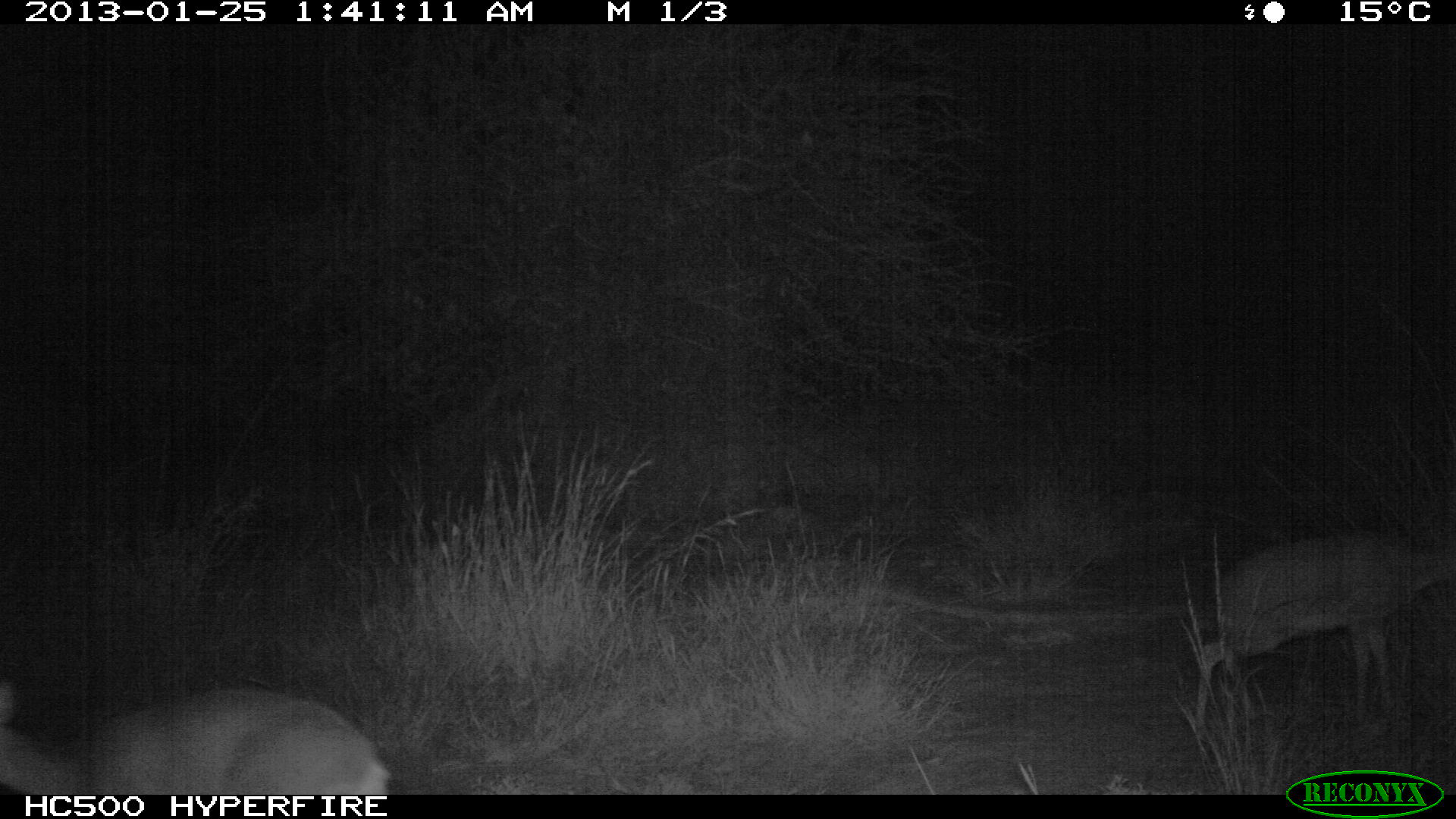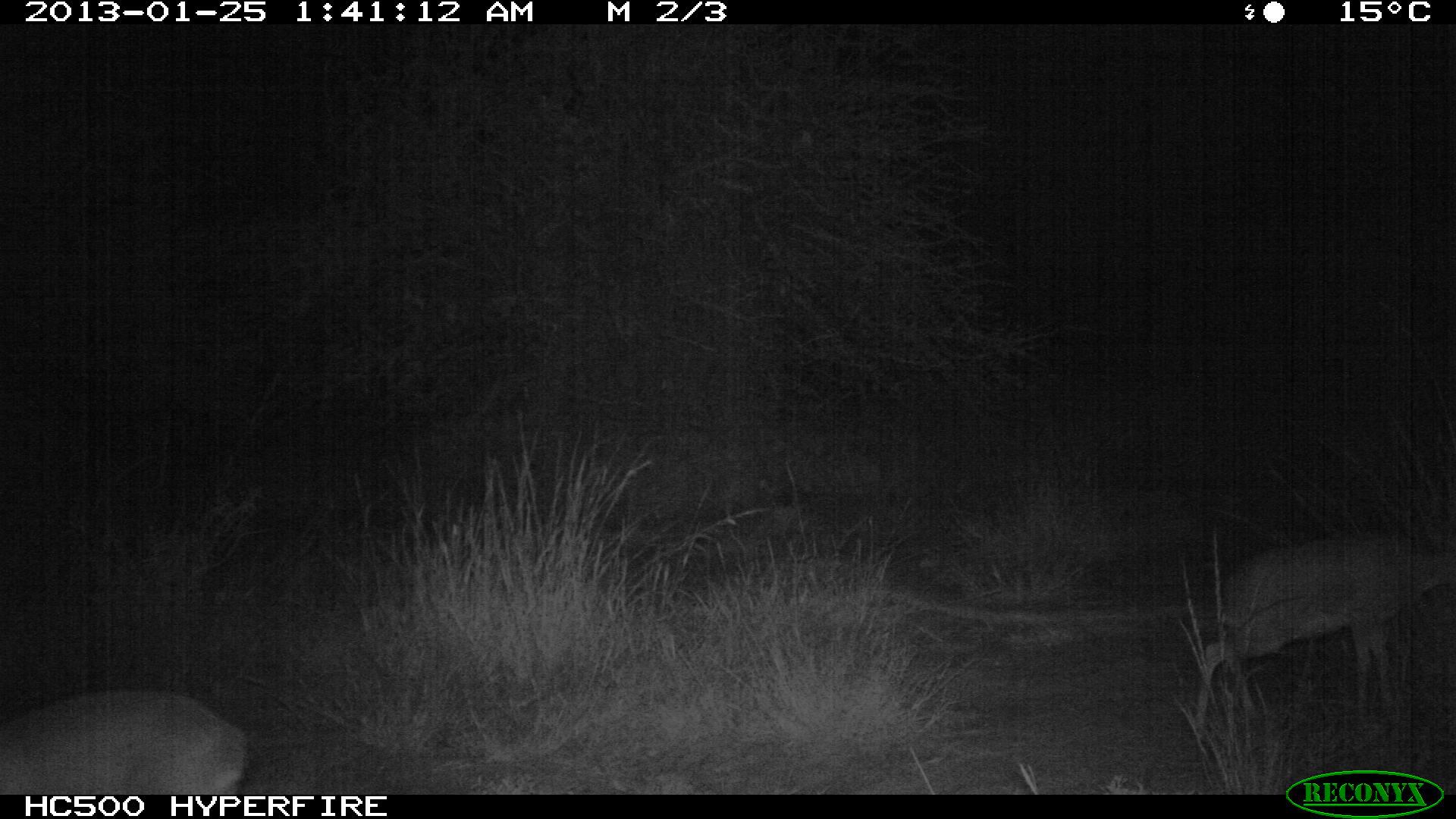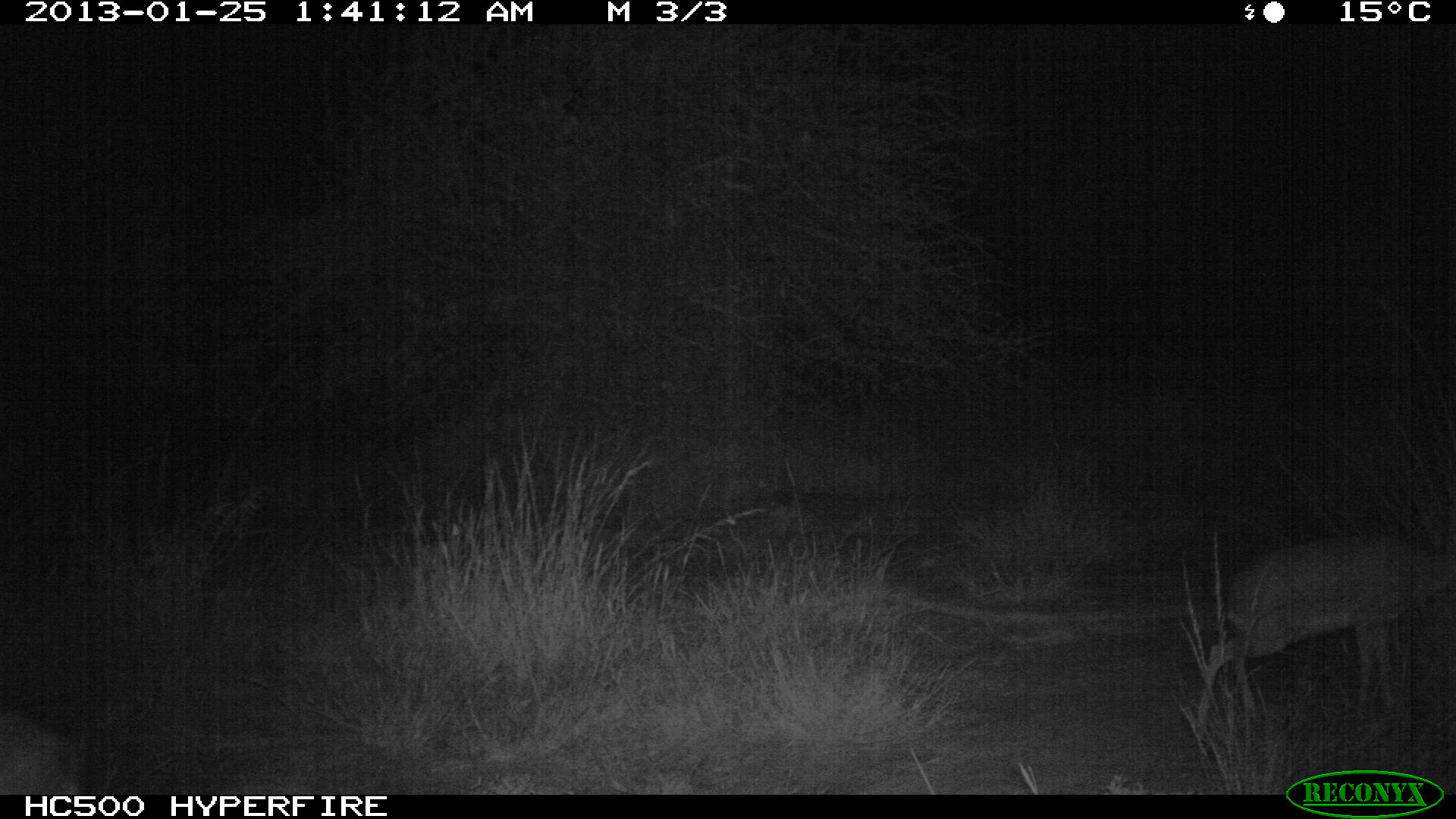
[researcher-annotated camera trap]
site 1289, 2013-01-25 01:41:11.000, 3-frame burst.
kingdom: Animalia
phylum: Chordata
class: Mammalia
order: Artiodactyla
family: Bovidae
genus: Madoqua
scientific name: Madoqua guentheri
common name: günther's dik-dik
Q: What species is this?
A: Madoqua guentheri (günther's dik-dik).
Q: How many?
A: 2.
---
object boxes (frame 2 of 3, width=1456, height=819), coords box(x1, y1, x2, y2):
madoqua guentheri: box(1185, 537, 1441, 717); box(0, 687, 245, 798)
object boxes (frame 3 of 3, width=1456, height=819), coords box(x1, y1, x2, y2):
madoqua guentheri: box(1194, 538, 1441, 722); box(0, 687, 80, 789)